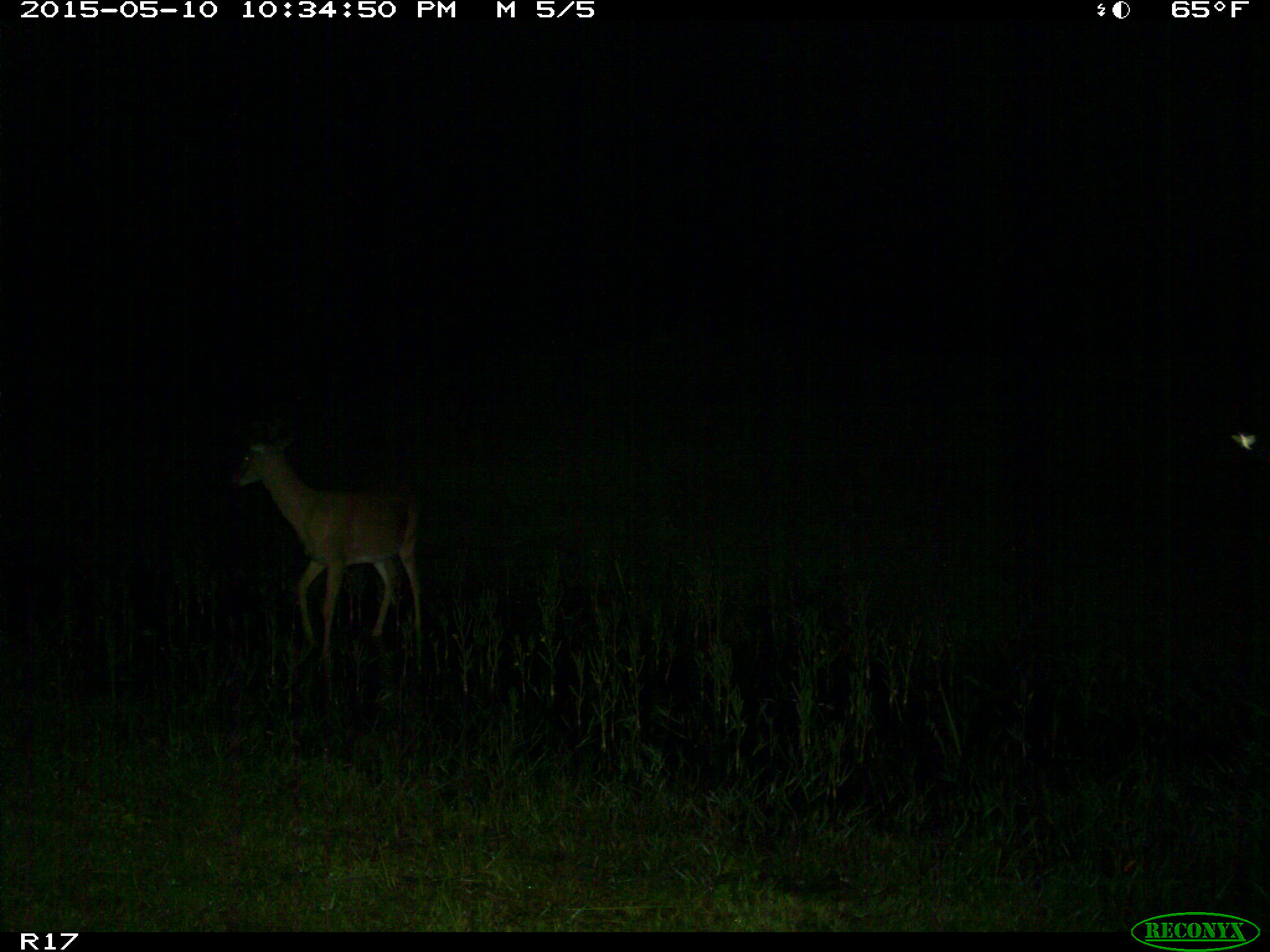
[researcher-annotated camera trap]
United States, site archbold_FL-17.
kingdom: Animalia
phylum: Chordata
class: Mammalia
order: Artiodactyla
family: Cervidae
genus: Odocoileus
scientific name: Odocoileus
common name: deer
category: unidentified deer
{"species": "unidentified deer (deer) (Odocoileus)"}